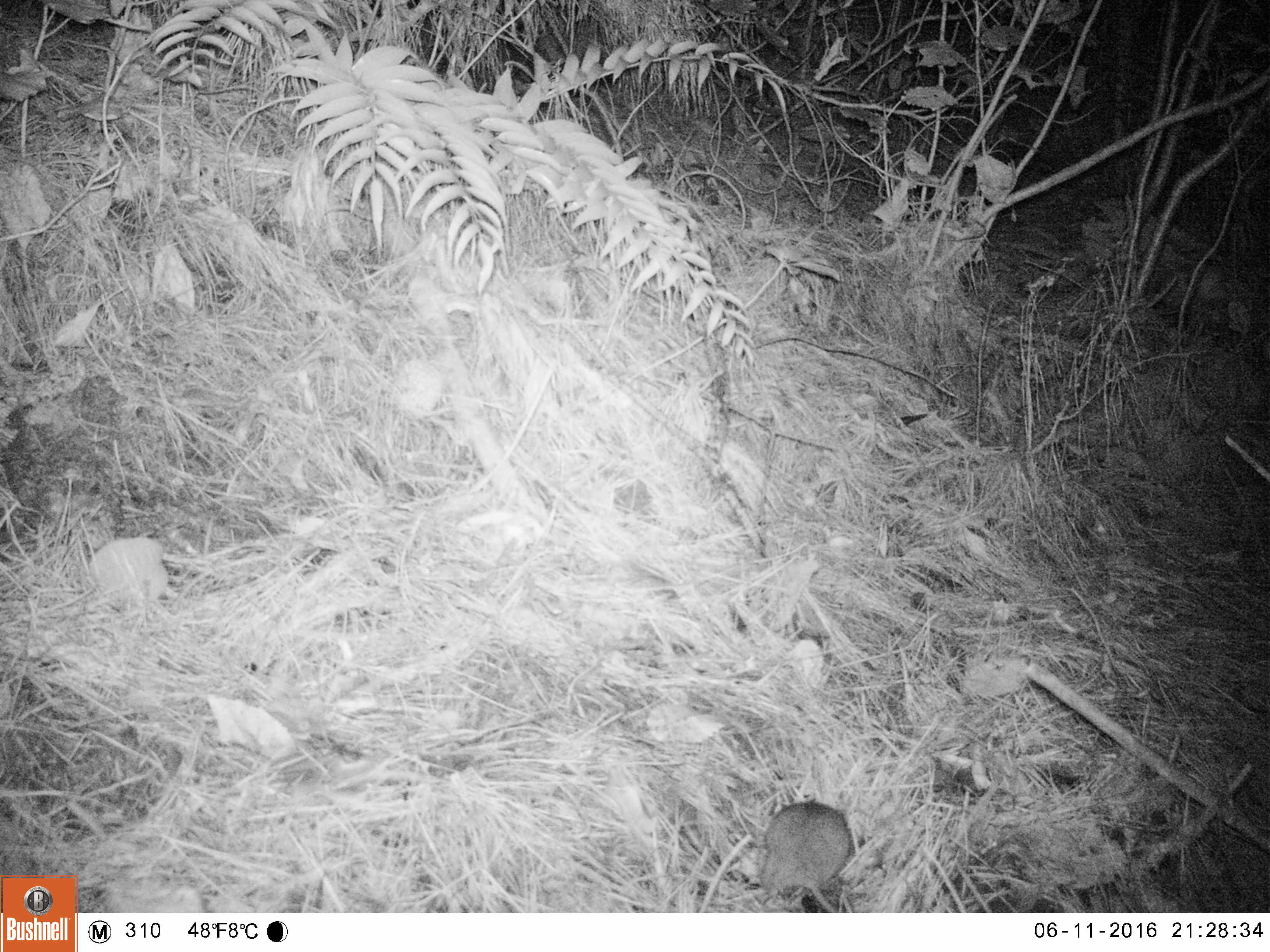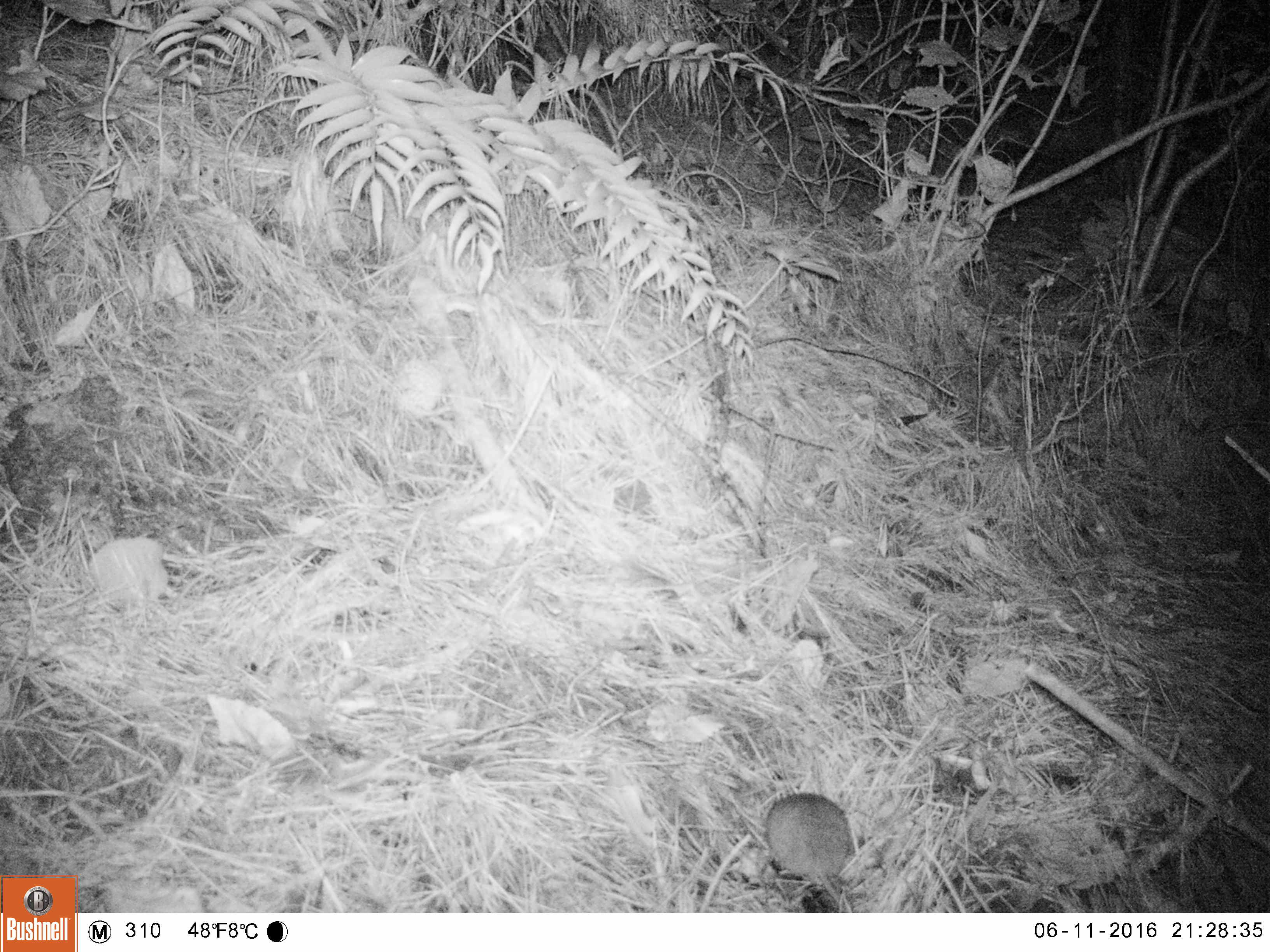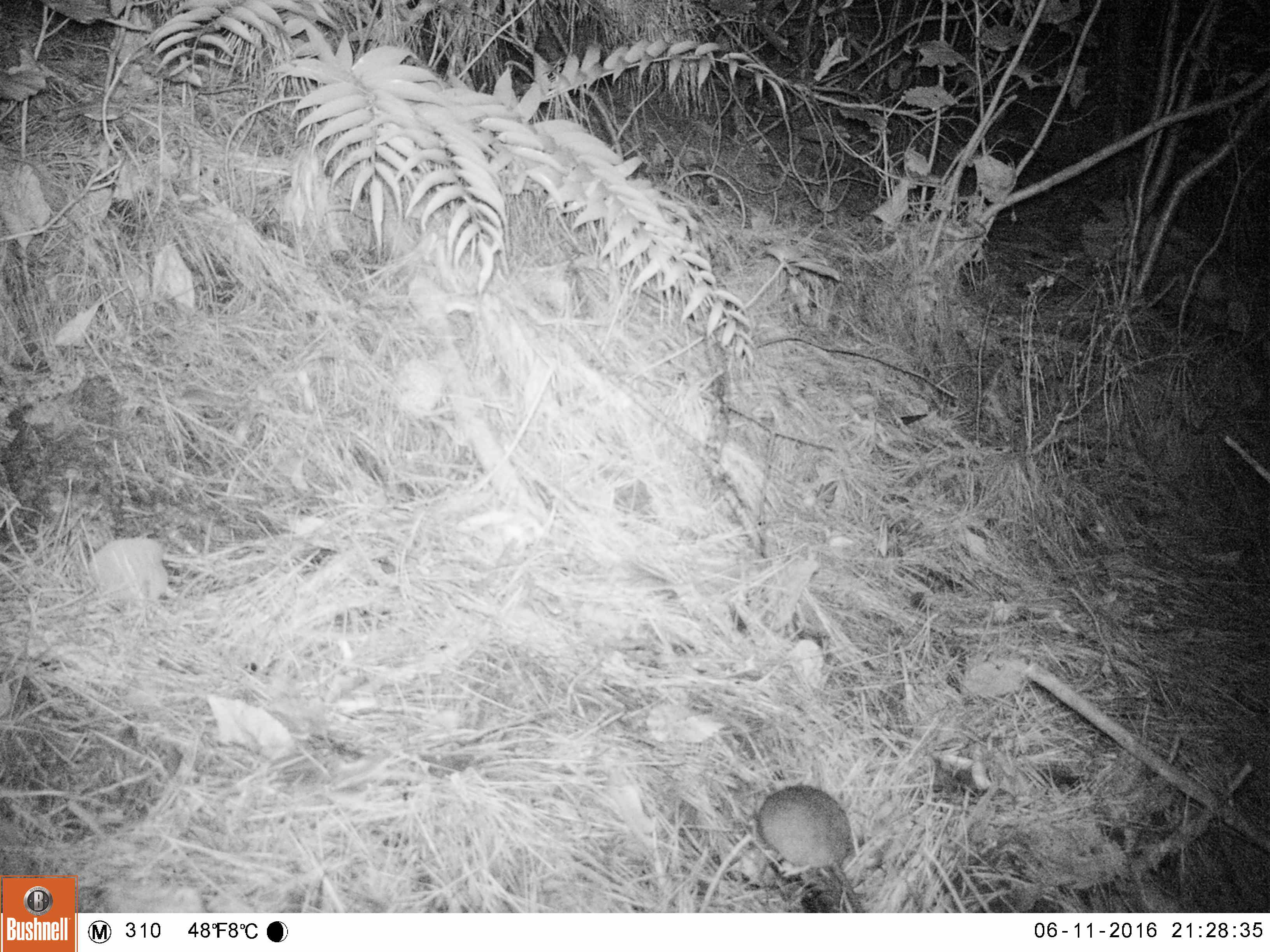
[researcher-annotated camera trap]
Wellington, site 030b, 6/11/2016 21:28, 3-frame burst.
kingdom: Animalia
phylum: Chordata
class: Mammalia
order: Rodentia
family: Muridae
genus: Rattus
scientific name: Rattus rattus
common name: ship rat